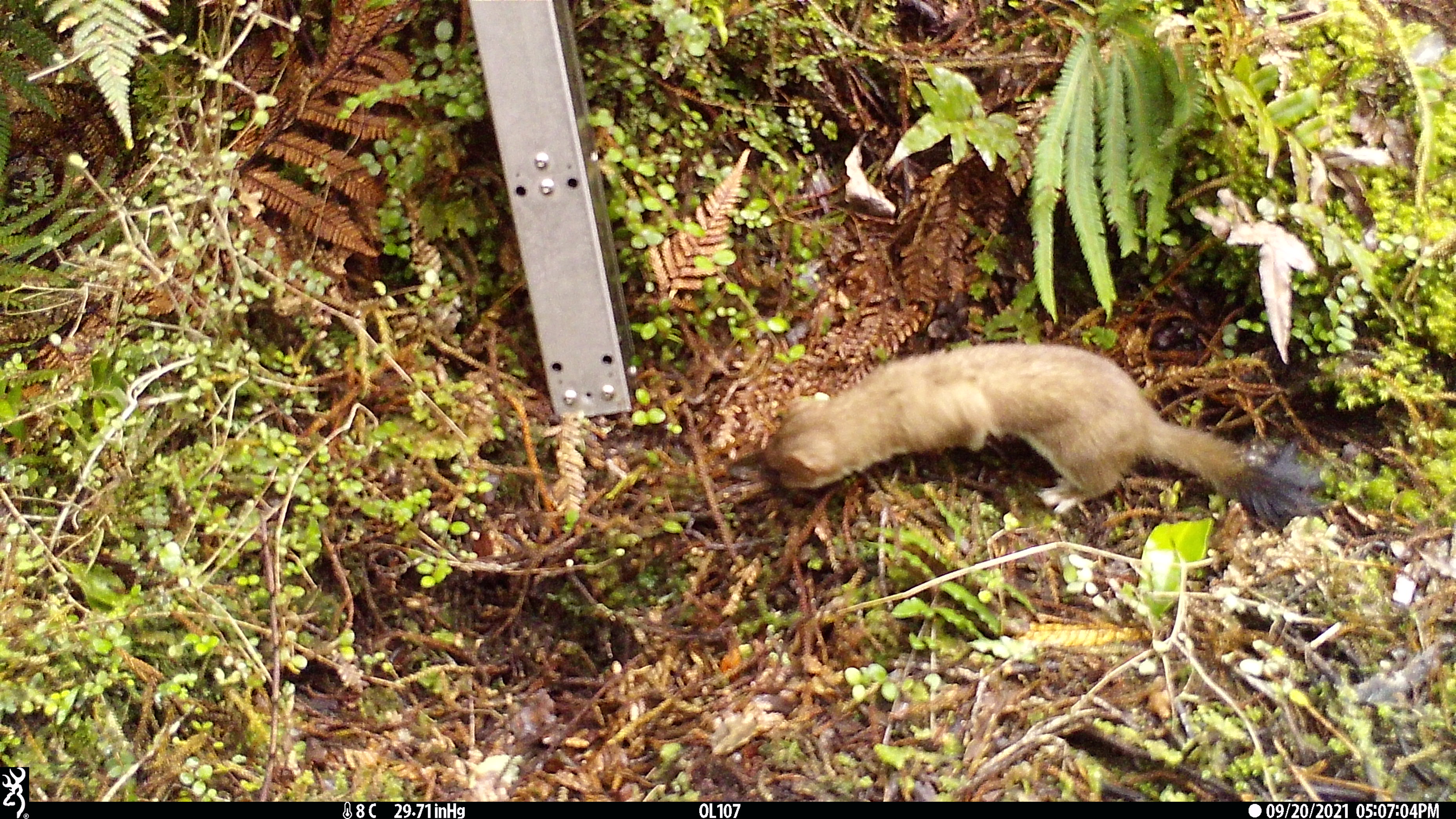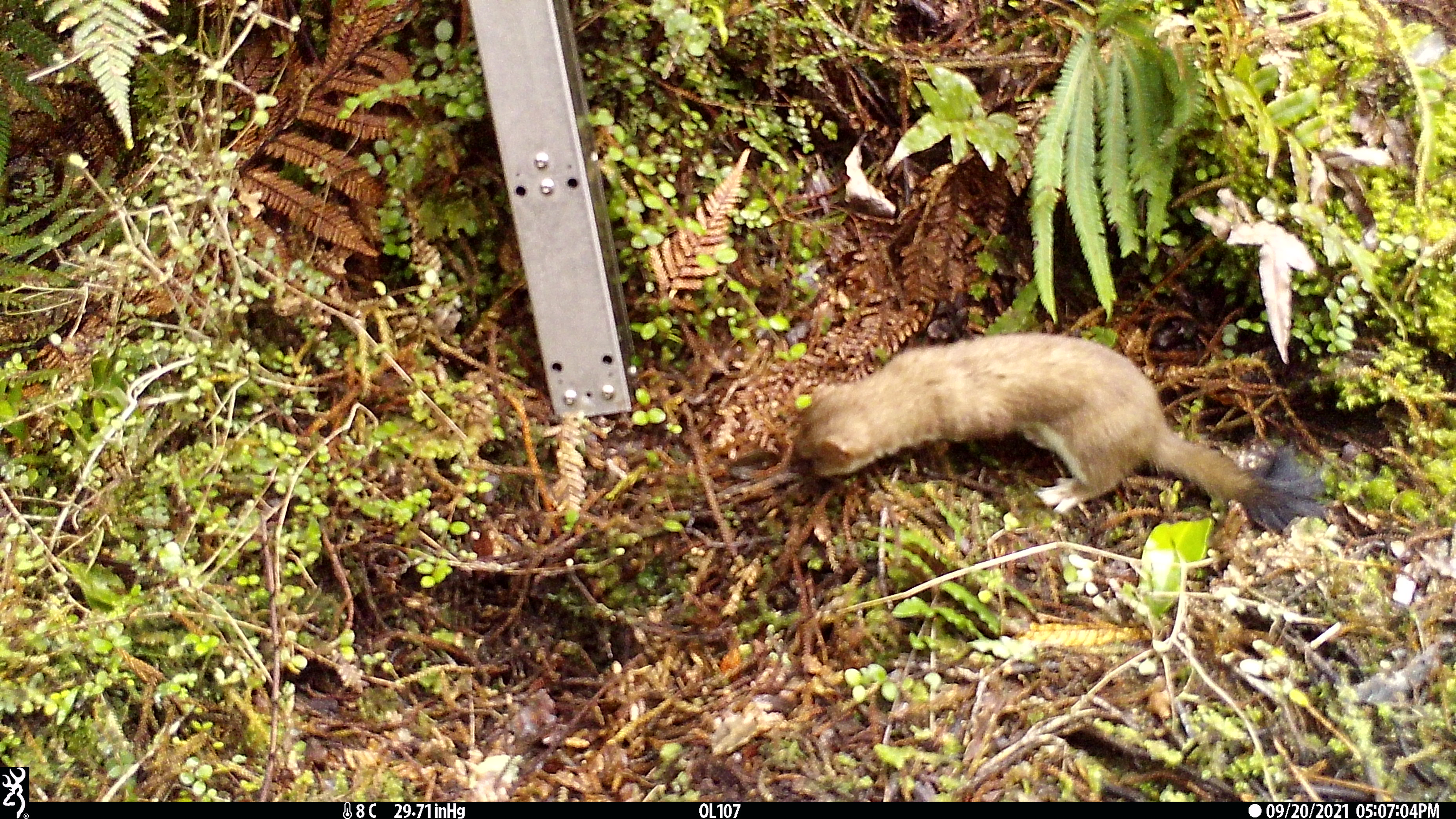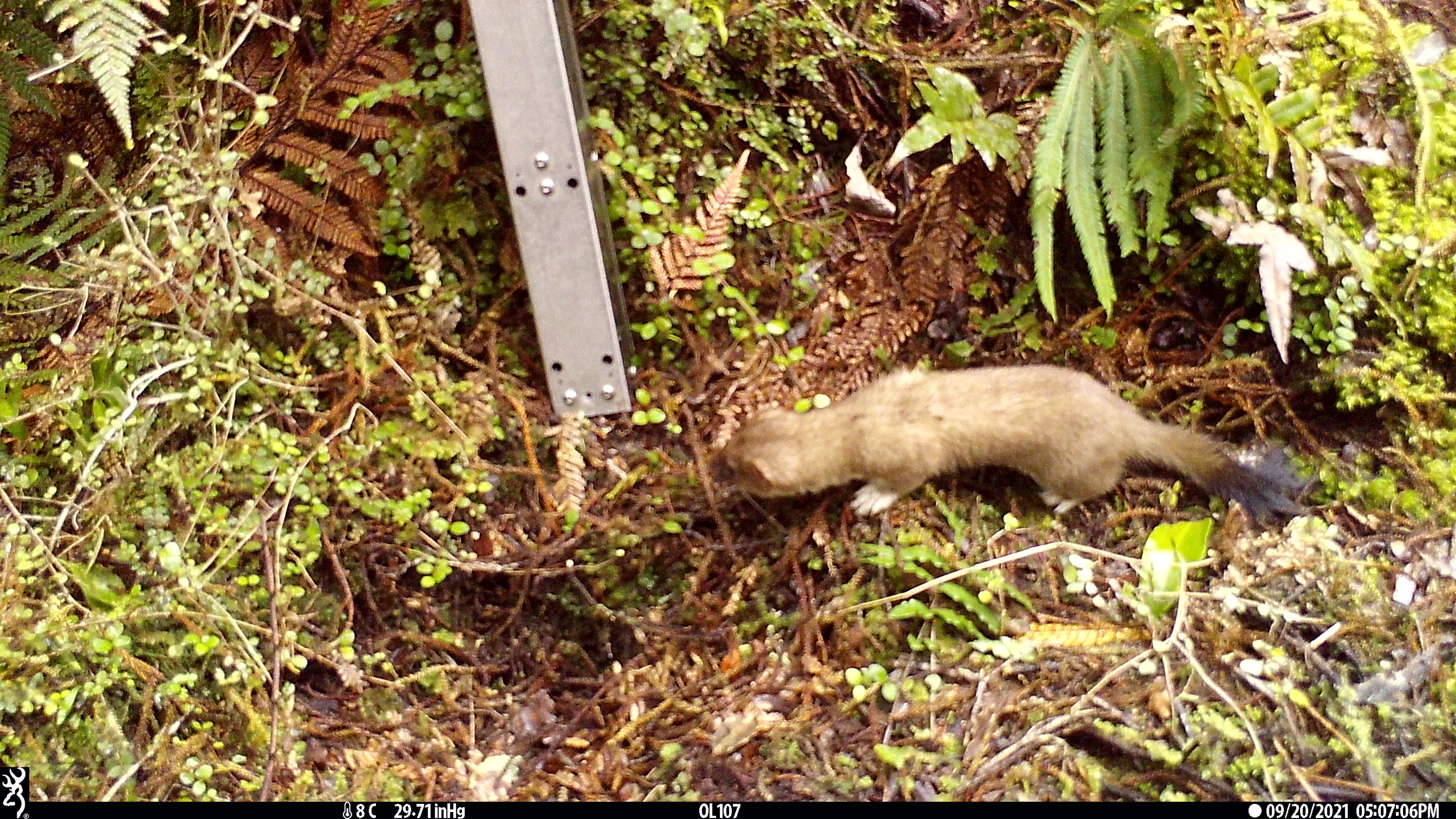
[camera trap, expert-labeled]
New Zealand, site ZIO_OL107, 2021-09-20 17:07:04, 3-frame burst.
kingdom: Animalia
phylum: Chordata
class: Mammalia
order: Carnivora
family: Mustelidae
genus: Mustela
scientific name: Mustela erminea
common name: stoat